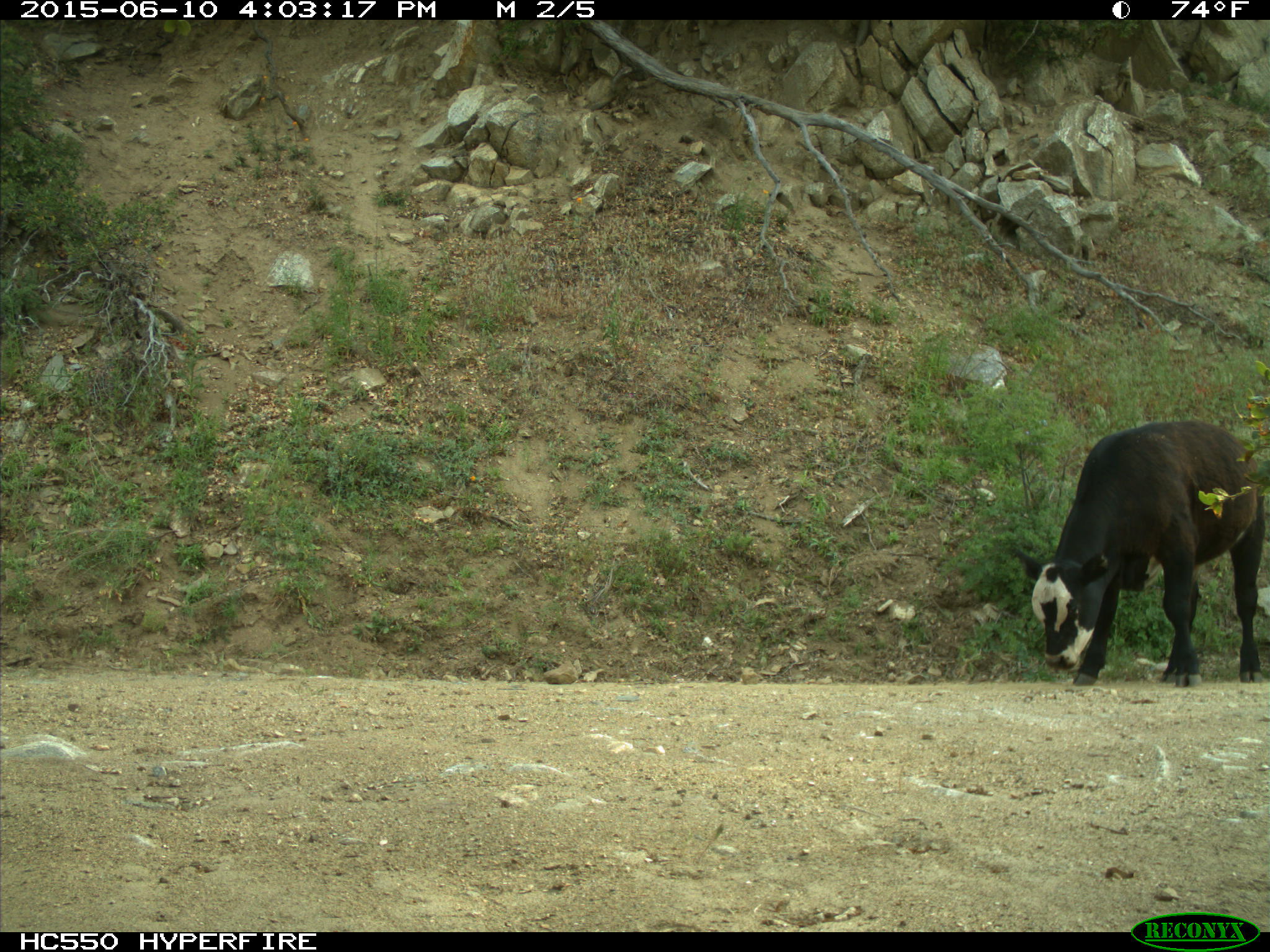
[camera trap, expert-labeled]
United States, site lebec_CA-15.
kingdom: Animalia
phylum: Chordata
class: Mammalia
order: Artiodactyla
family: Bovidae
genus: Bos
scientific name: Bos taurus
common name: domestic cow